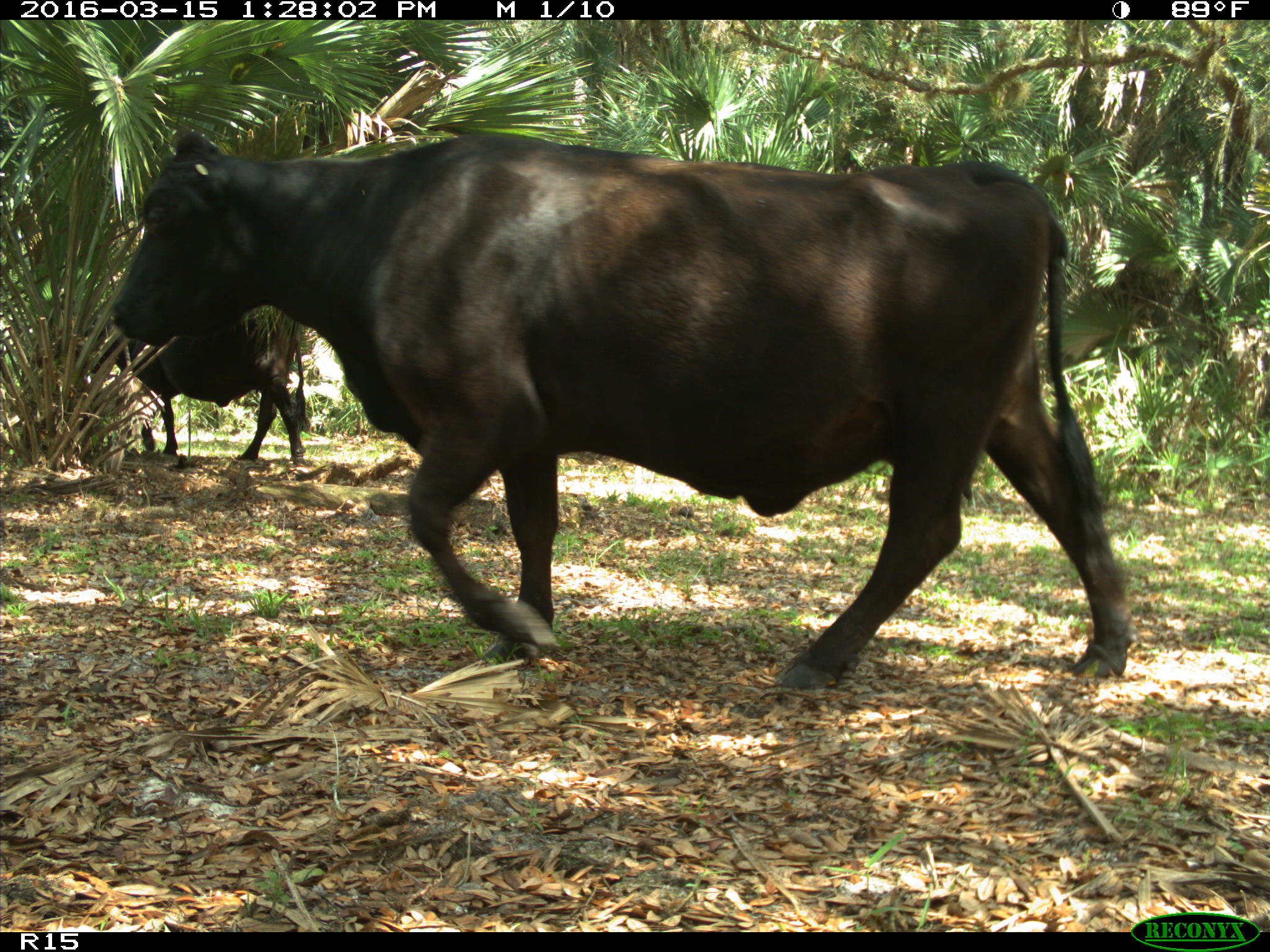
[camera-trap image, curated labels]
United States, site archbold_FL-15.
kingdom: Animalia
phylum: Chordata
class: Mammalia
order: Artiodactyla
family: Bovidae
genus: Bos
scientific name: Bos taurus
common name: domestic cow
Bos taurus (domestic cow).